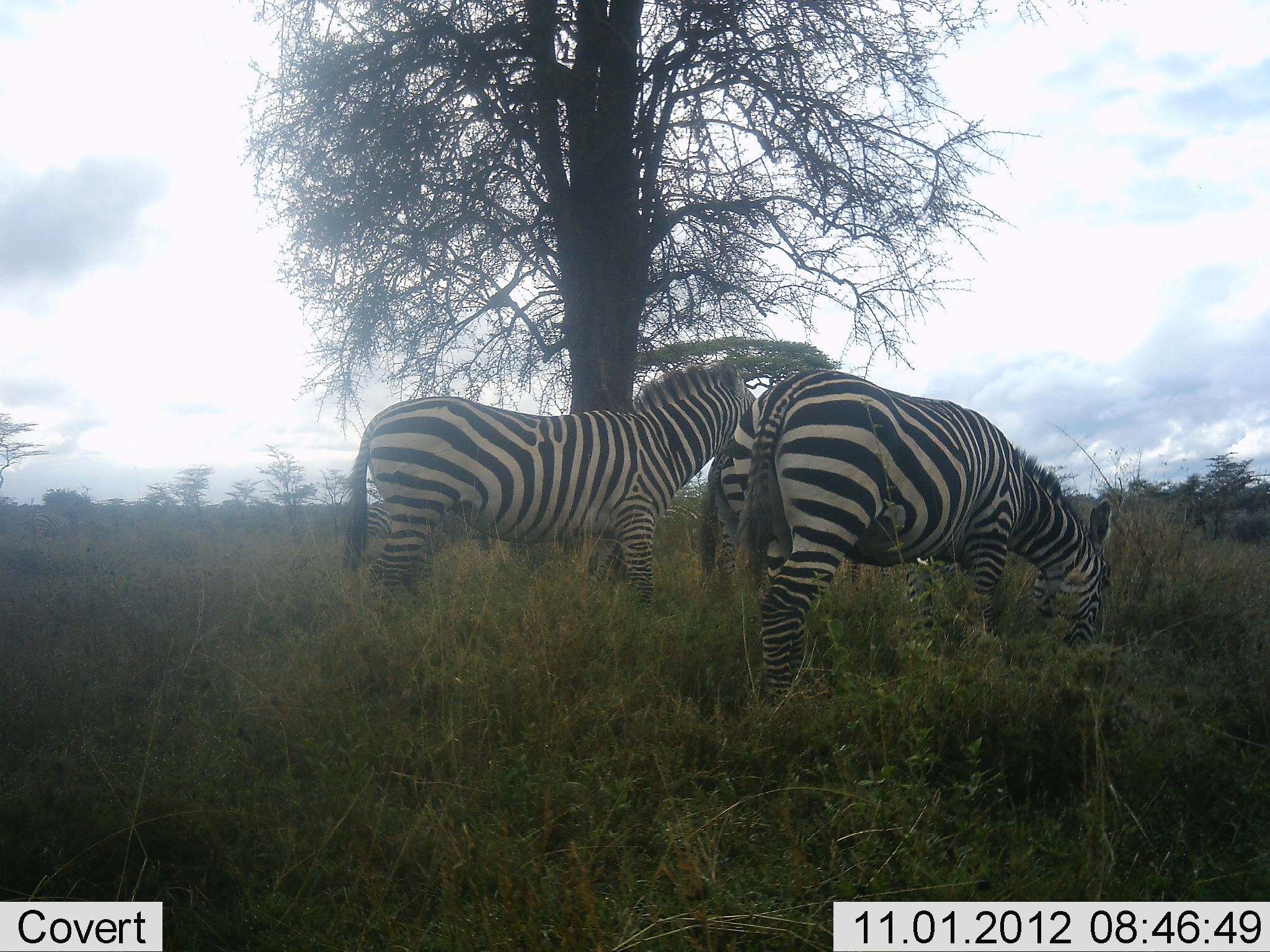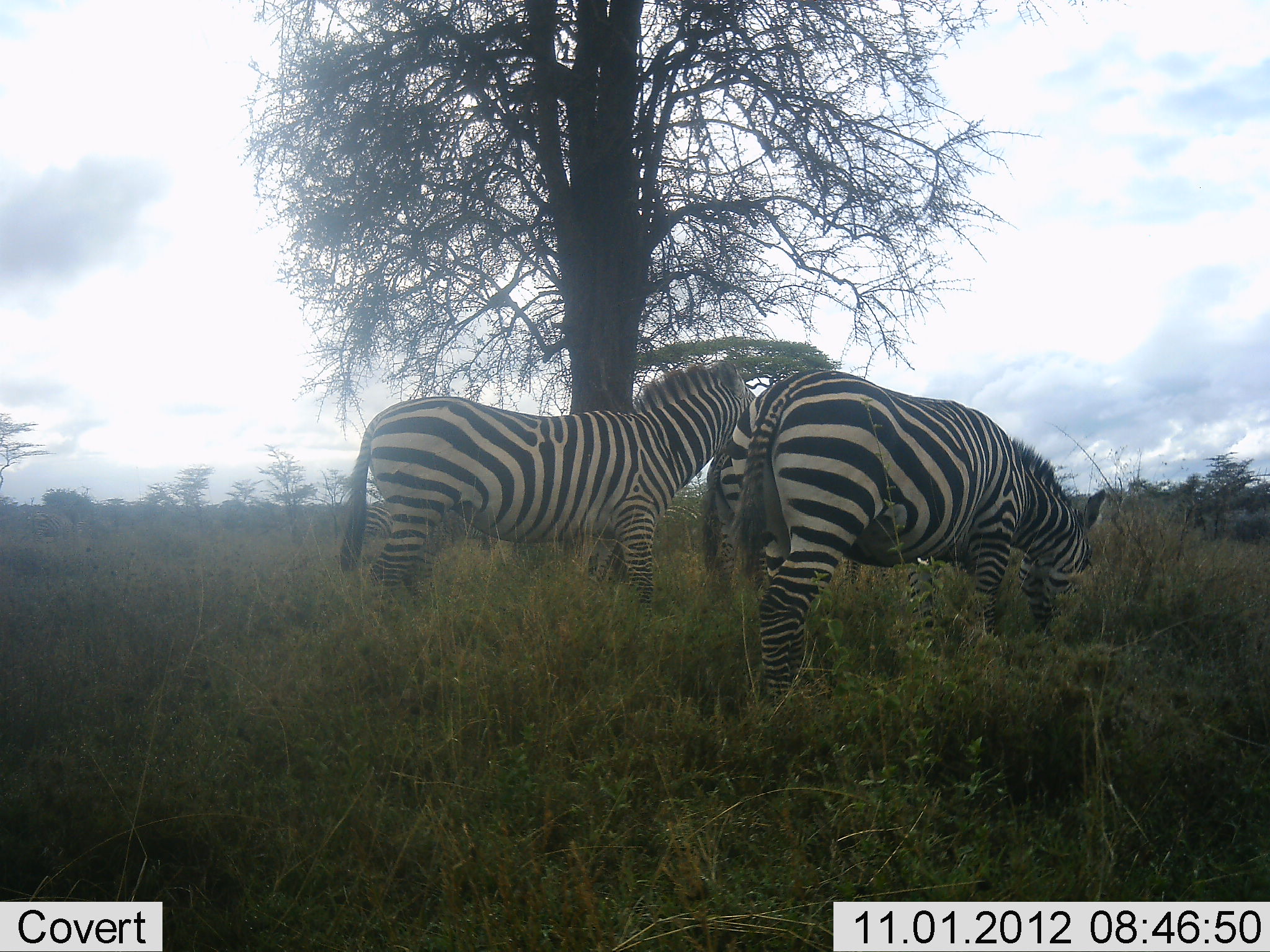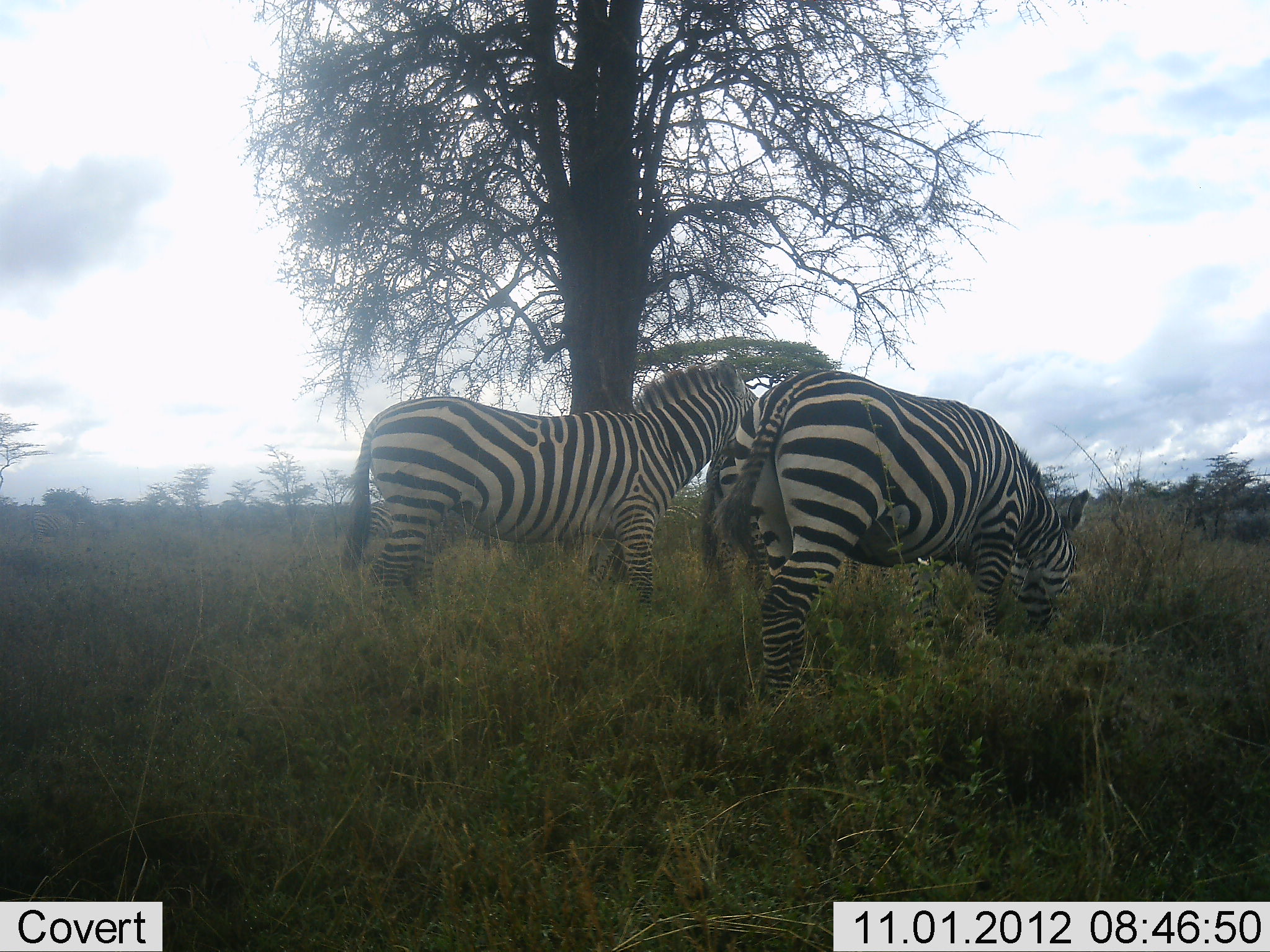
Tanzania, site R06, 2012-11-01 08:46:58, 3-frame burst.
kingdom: Animalia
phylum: Chordata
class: Mammalia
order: Perissodactyla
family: Equidae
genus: Equus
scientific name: Equus quagga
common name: plains zebra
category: zebra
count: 3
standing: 100%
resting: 10%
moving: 0%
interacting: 0%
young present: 0%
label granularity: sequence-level